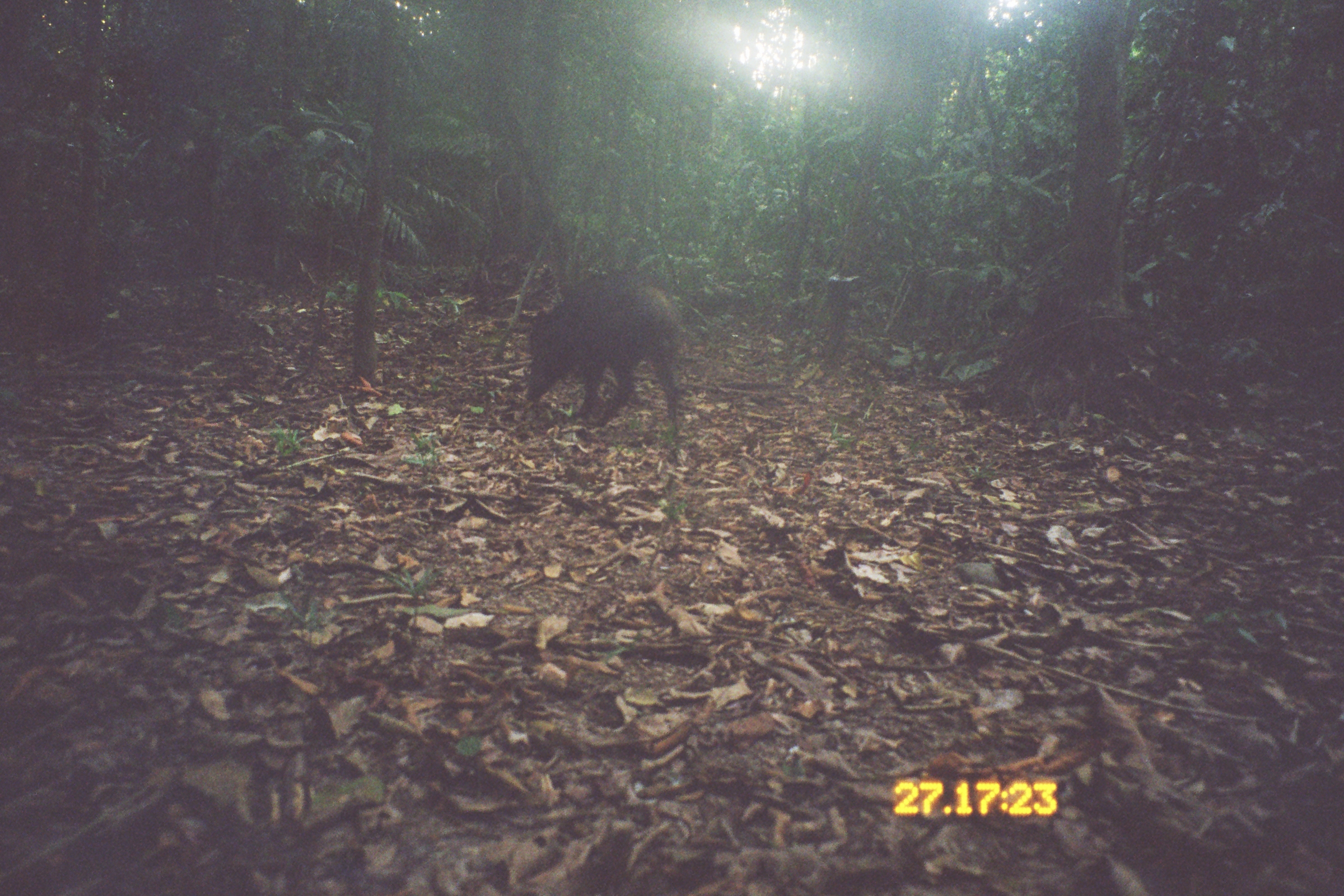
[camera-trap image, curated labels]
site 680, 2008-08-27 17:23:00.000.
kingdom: Animalia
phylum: Chordata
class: Mammalia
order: Artiodactyla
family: Tayassuidae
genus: Tayassu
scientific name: Tayassu pecari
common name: white-lipped peccary